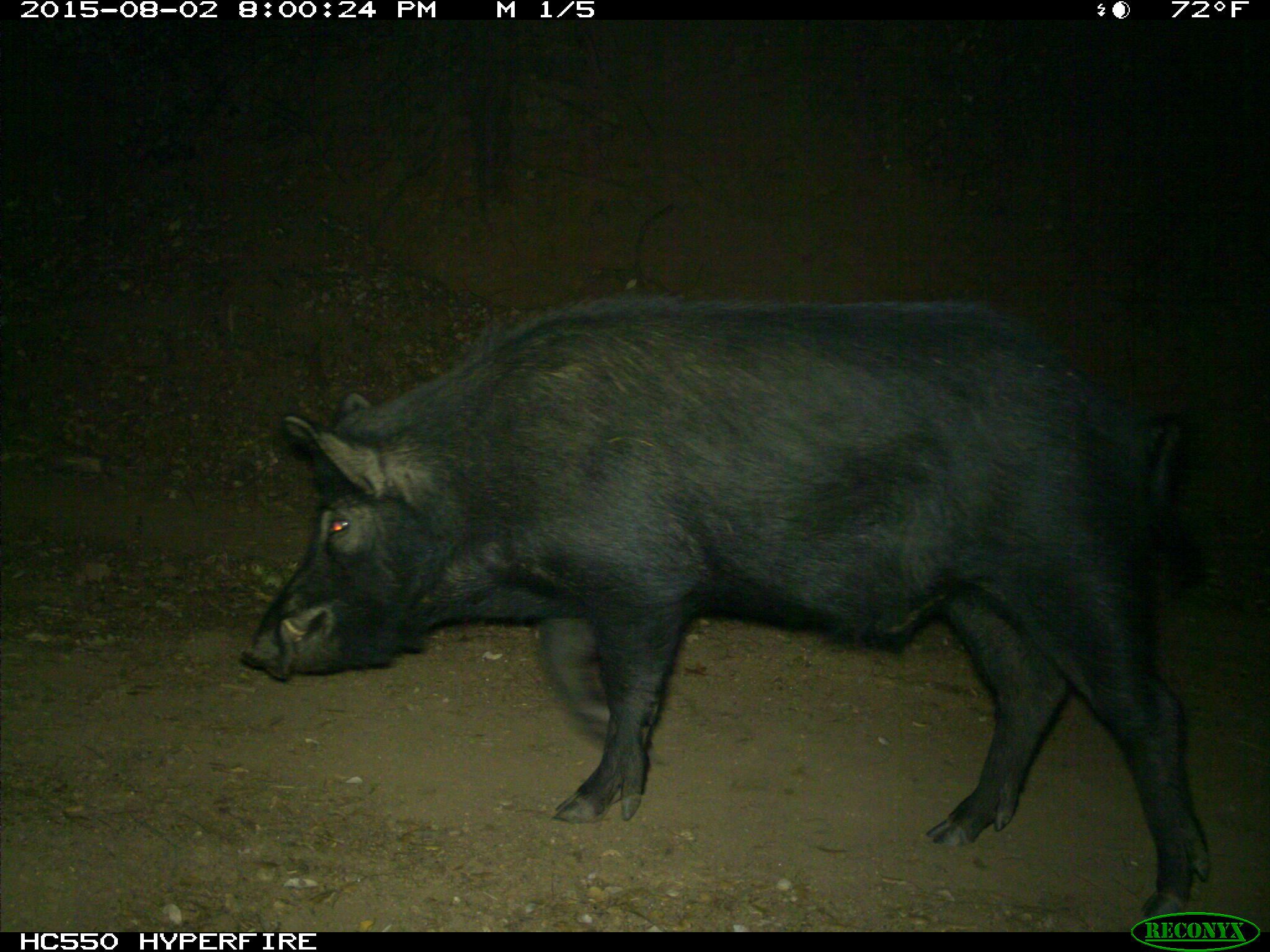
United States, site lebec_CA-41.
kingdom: Animalia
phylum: Chordata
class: Mammalia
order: Artiodactyla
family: Suidae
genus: Sus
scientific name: Sus scrofa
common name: wild boar